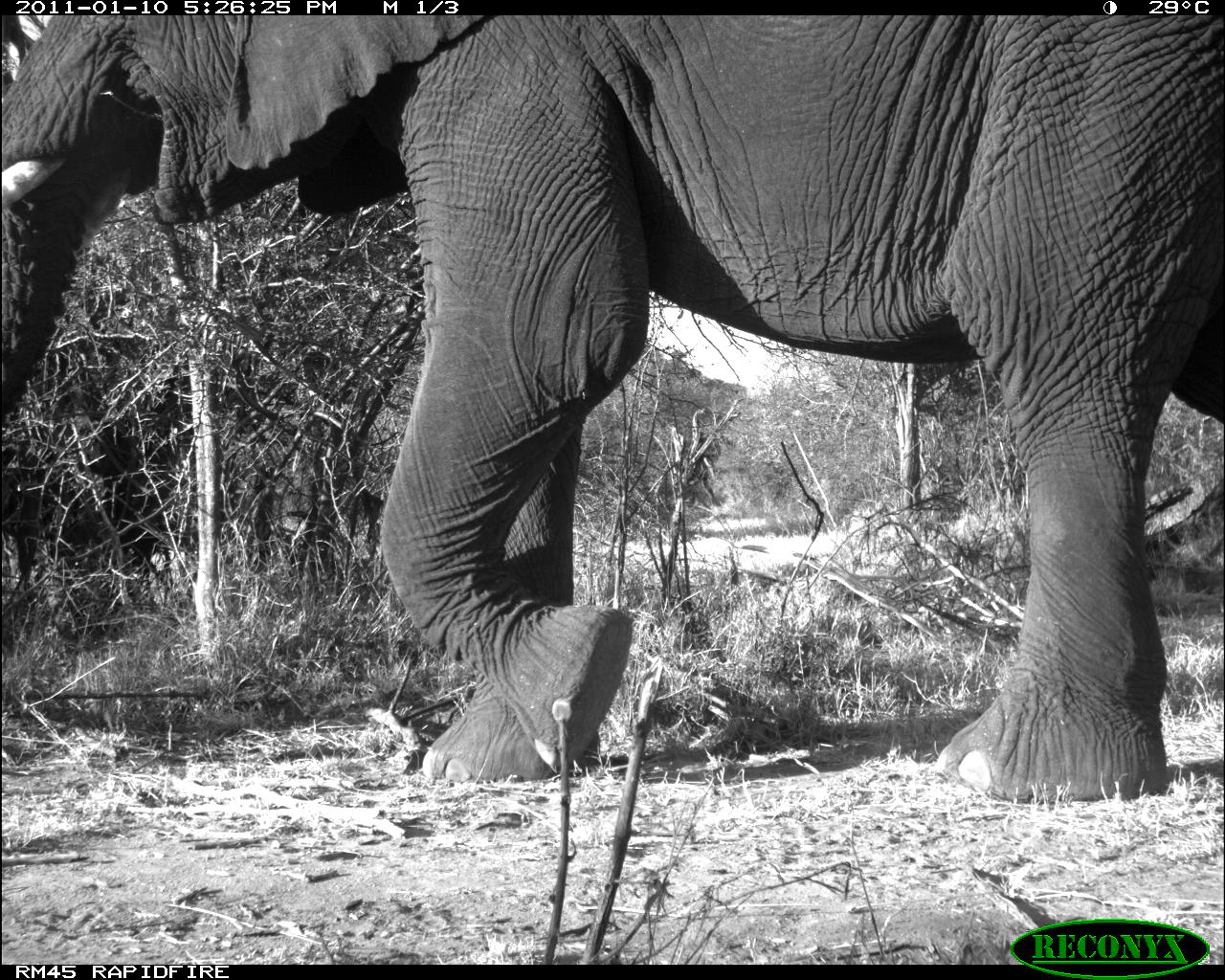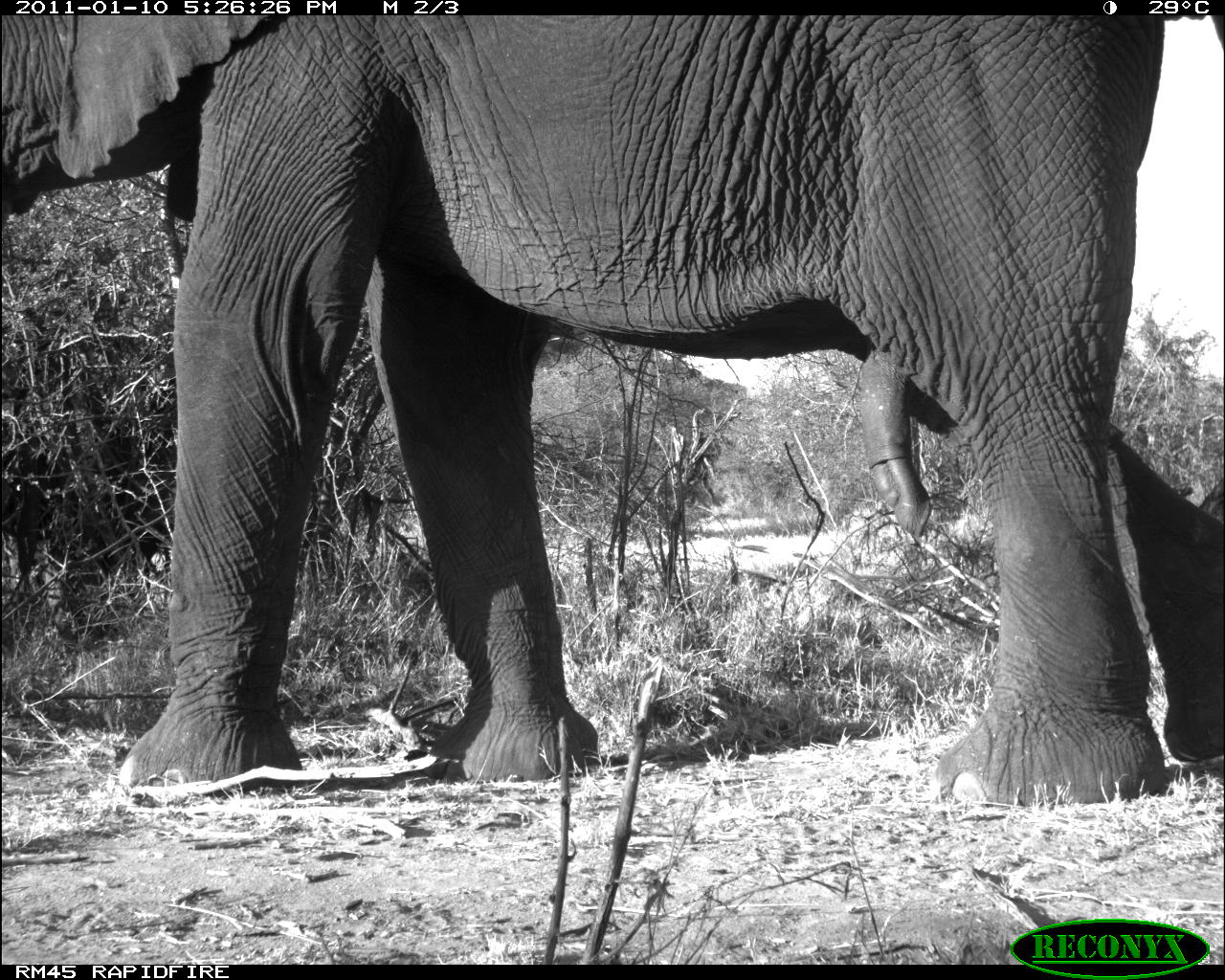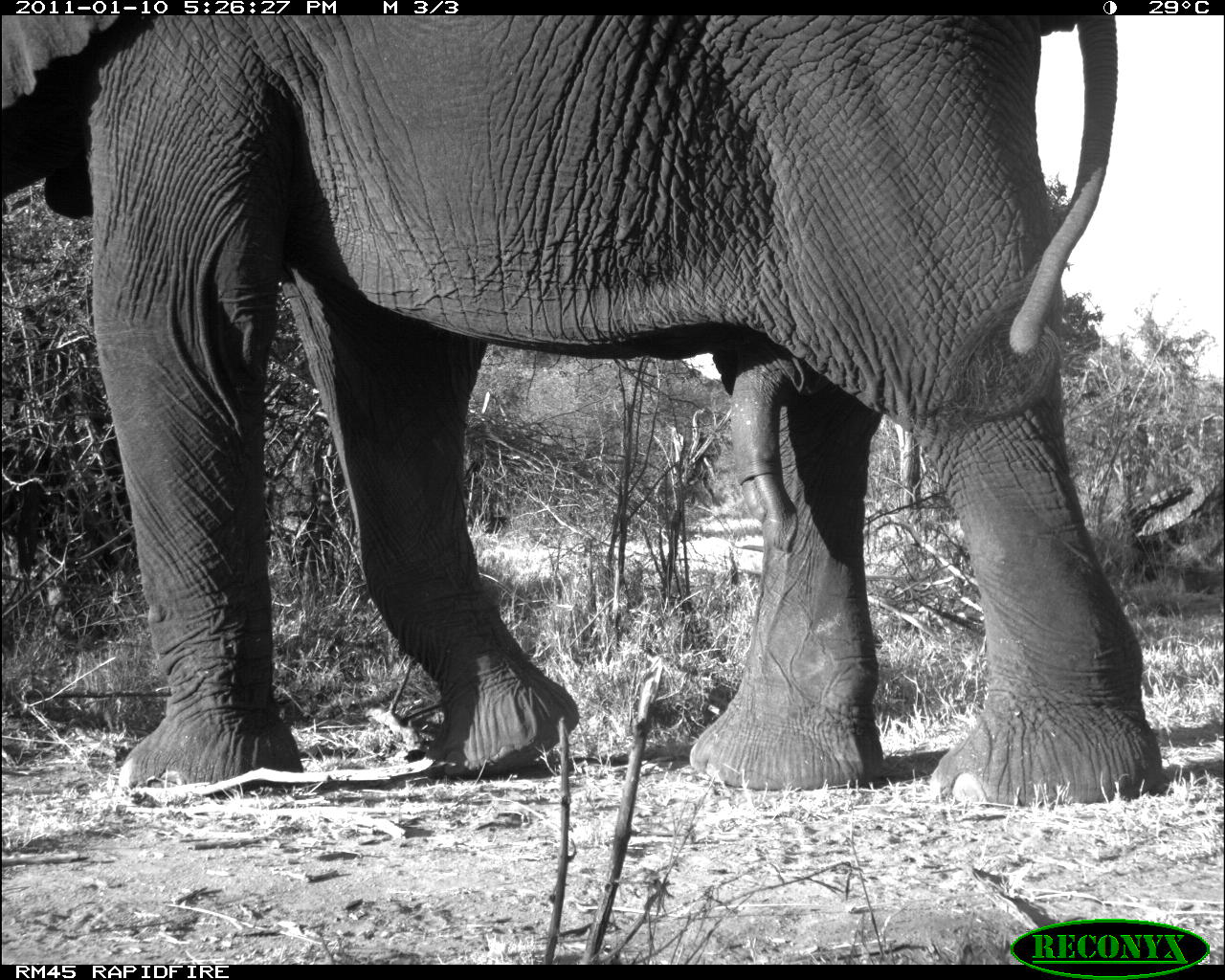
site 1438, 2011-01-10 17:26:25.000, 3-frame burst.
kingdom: Animalia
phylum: Chordata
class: Mammalia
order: Proboscidea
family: Elephantidae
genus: Loxodonta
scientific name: Loxodonta africana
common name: african bush elephant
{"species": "Loxodonta africana (african bush elephant)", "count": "1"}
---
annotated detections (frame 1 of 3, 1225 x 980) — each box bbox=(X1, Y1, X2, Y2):
loxodonta africana: bbox=(0, 15, 1225, 806)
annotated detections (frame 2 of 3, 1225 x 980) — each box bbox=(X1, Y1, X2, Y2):
loxodonta africana: bbox=(0, 15, 1225, 809)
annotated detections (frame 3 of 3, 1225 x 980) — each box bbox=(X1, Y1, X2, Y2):
loxodonta africana: bbox=(0, 15, 1163, 809)